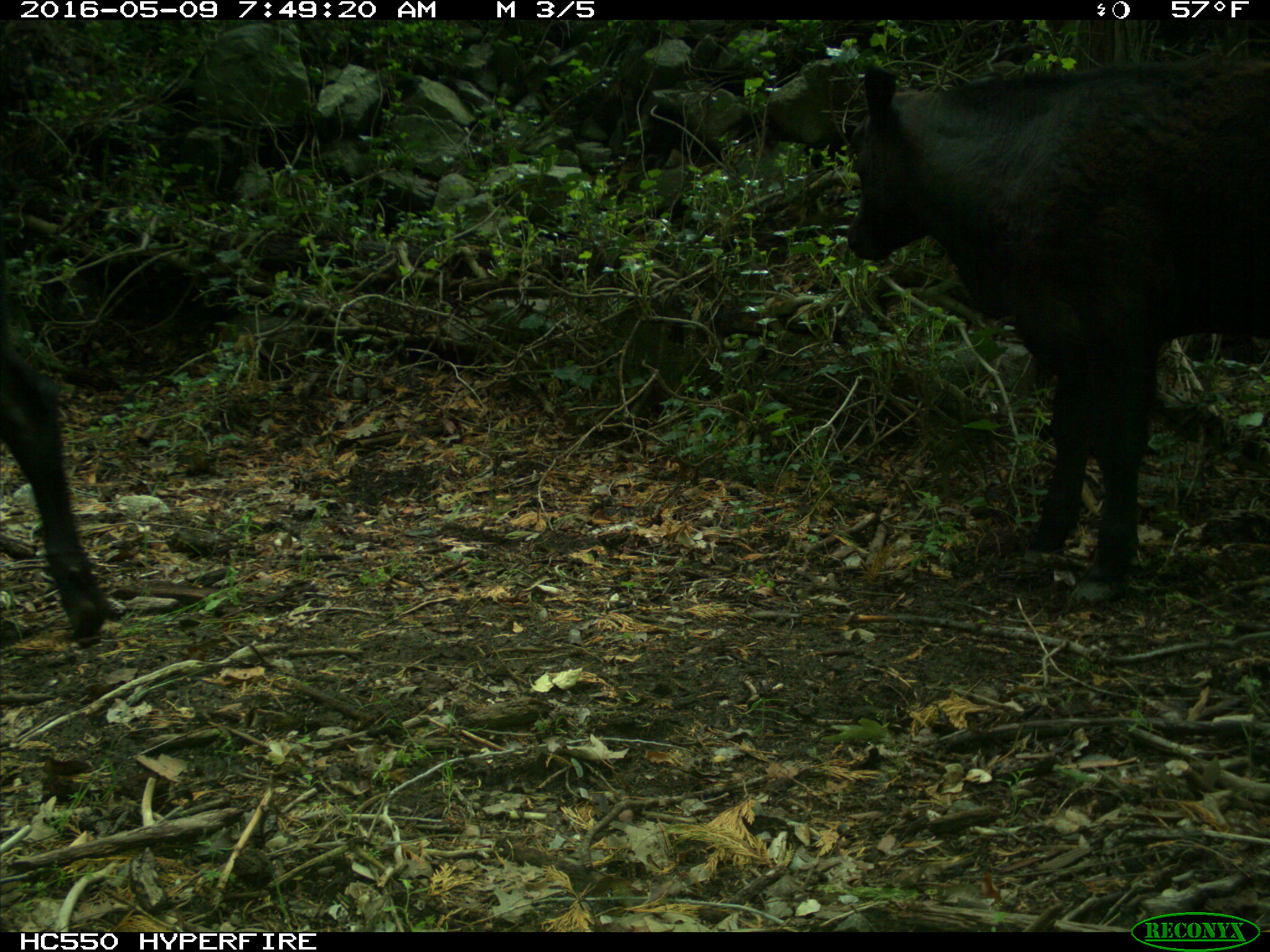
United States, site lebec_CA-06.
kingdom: Animalia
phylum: Chordata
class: Mammalia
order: Artiodactyla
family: Bovidae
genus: Bos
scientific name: Bos taurus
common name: domestic cow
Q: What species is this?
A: Bos taurus (domestic cow).